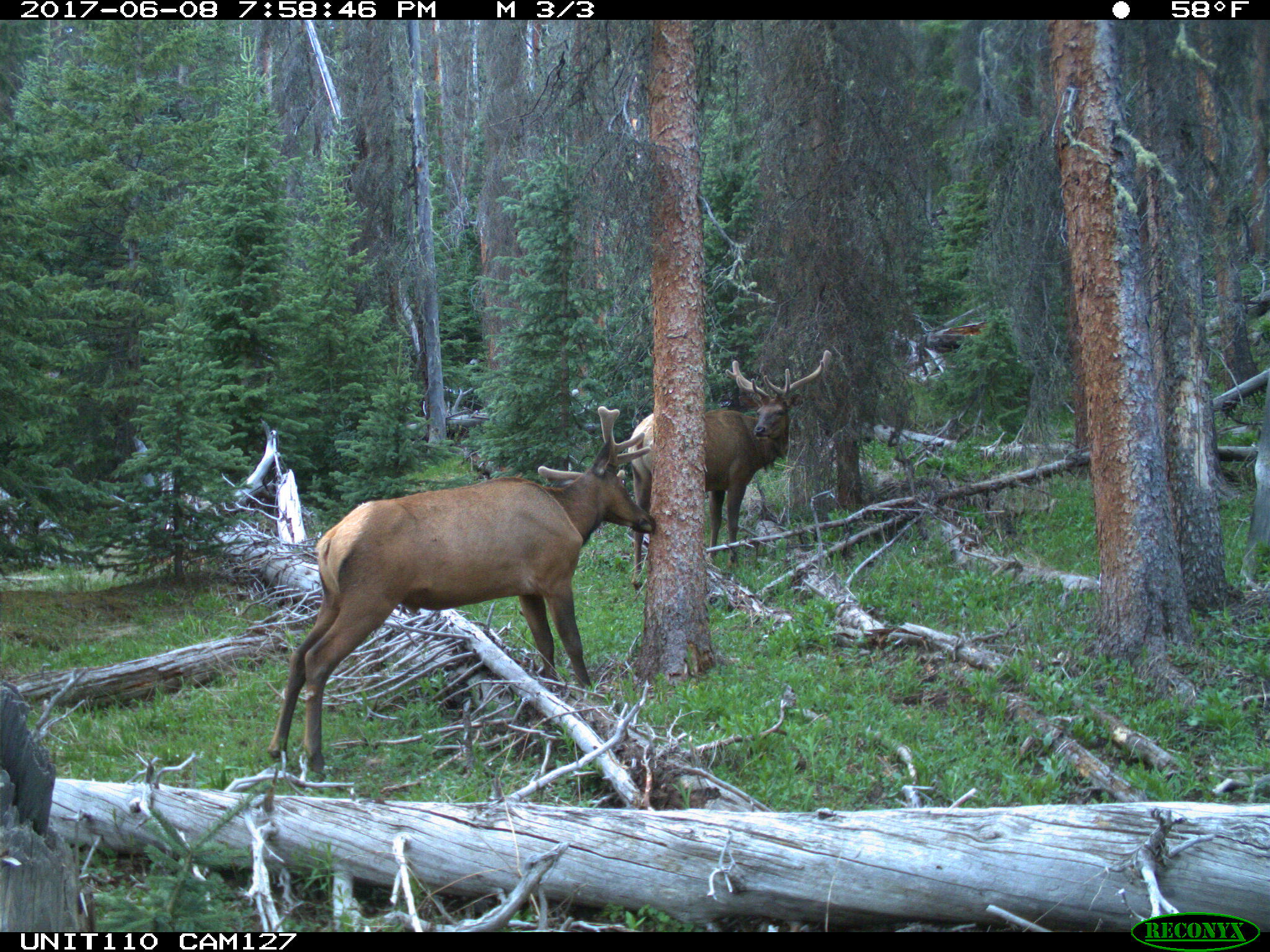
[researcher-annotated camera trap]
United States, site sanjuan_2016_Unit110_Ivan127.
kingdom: Animalia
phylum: Chordata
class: Mammalia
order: Artiodactyla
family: Cervidae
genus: Cervus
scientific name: Cervus elaphus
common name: red deer